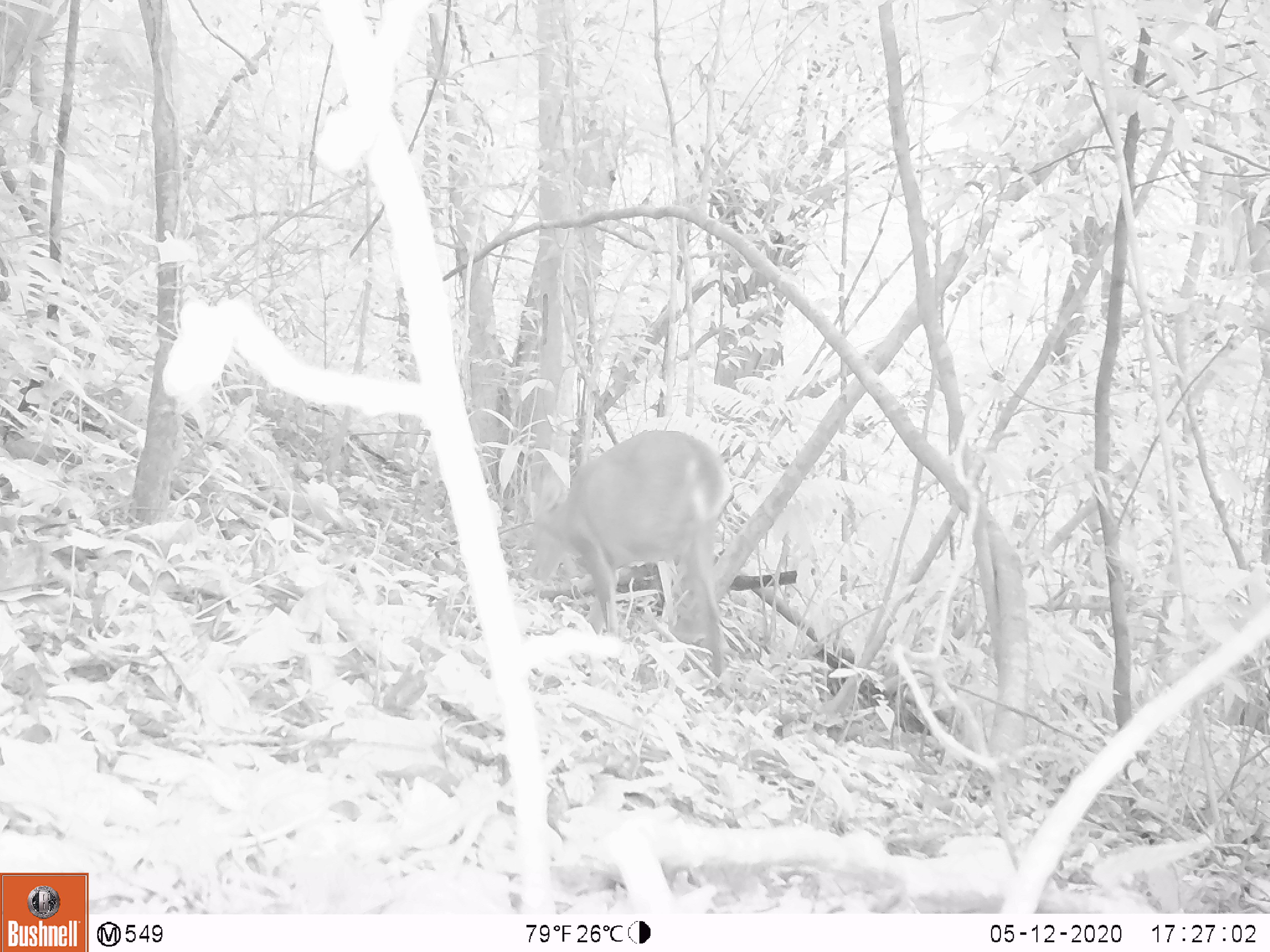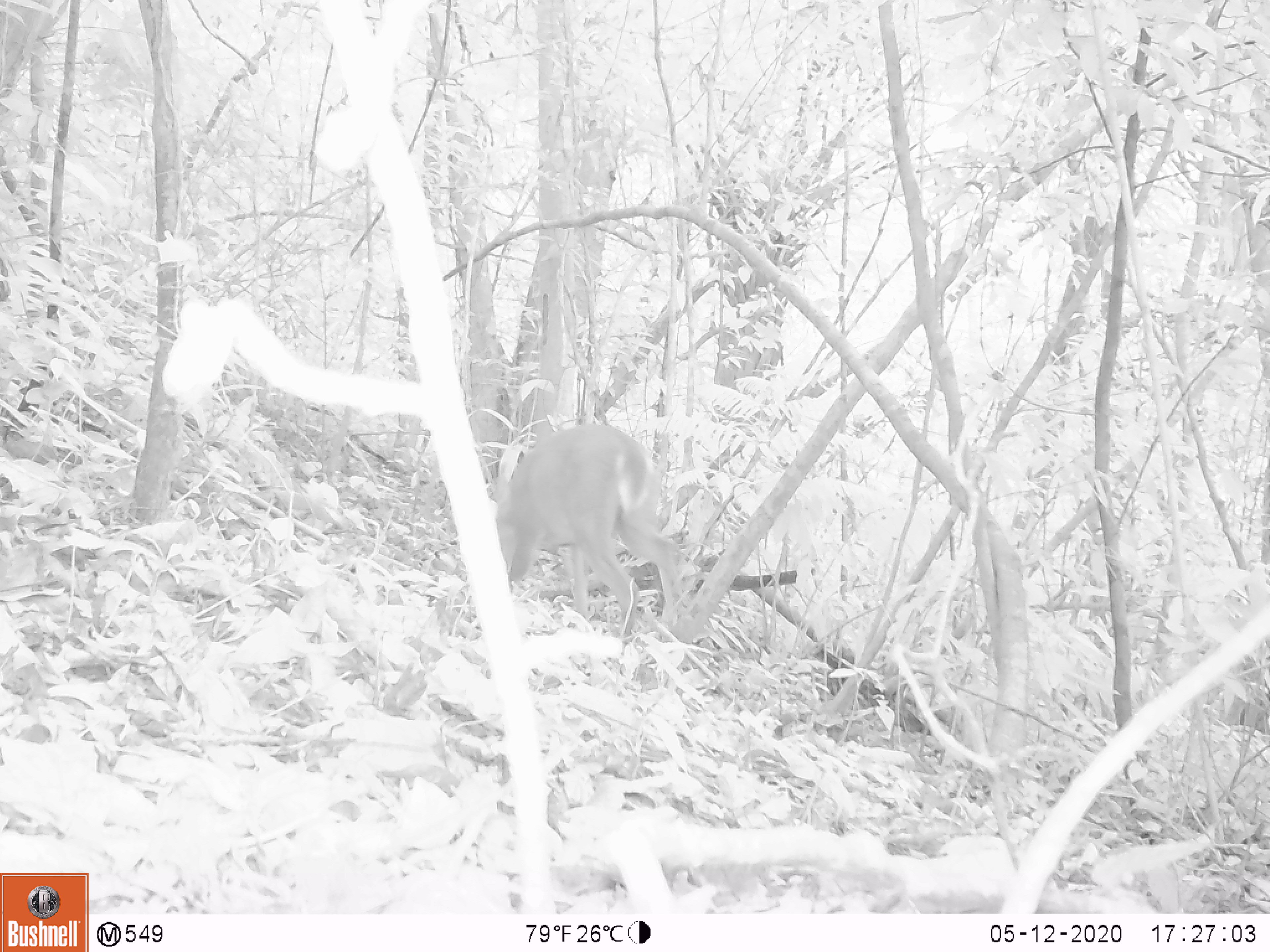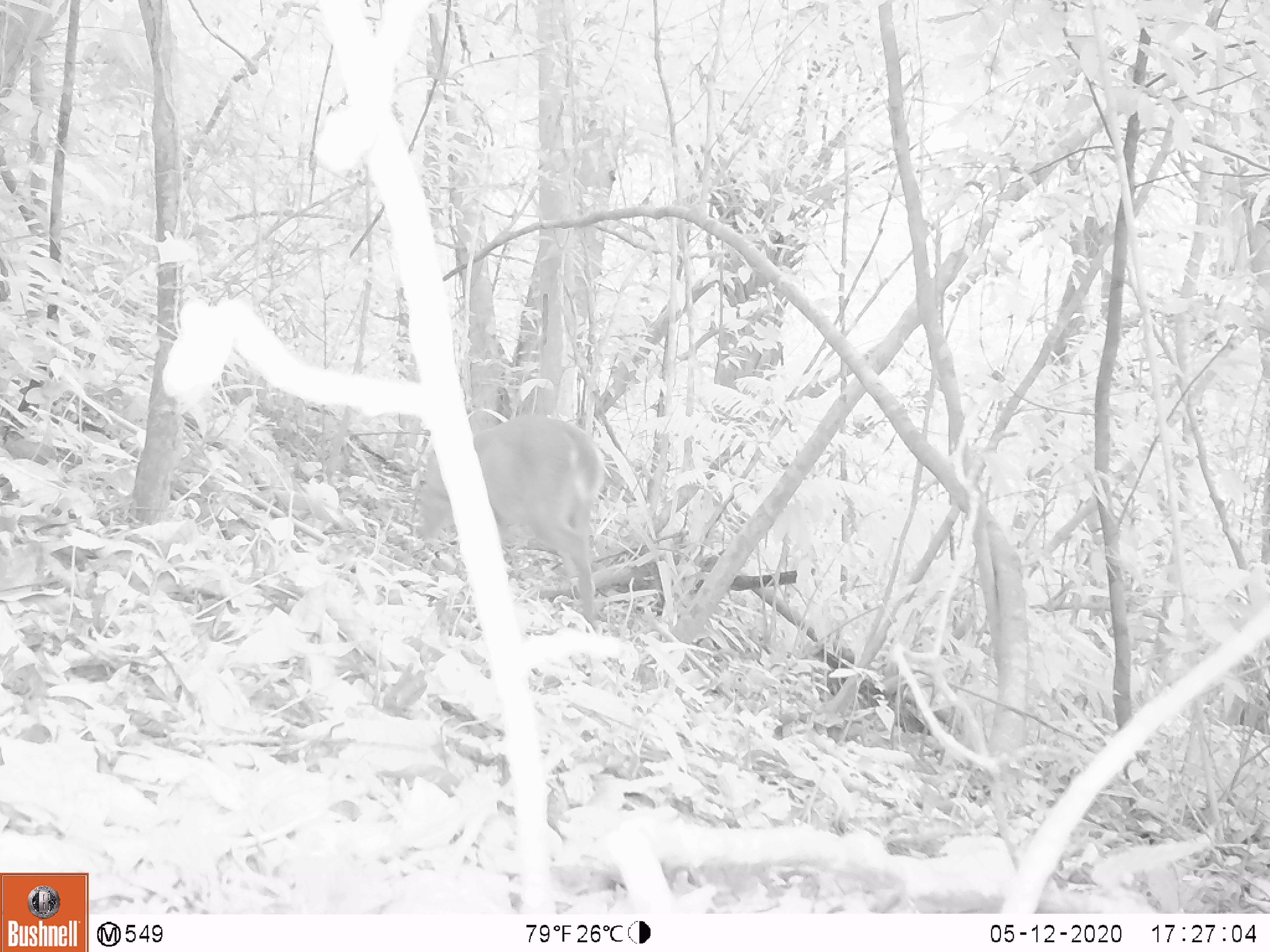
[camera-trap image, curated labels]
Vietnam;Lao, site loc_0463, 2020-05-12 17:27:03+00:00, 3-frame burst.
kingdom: Animalia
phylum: Chordata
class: Mammalia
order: Artiodactyla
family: Cervidae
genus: Muntiacus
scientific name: Muntiacus vuquangensis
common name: large-antlered muntjac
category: large antlered muntjac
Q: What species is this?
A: Large antlered muntjac (large-antlered muntjac) (Muntiacus vuquangensis).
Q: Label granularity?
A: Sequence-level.